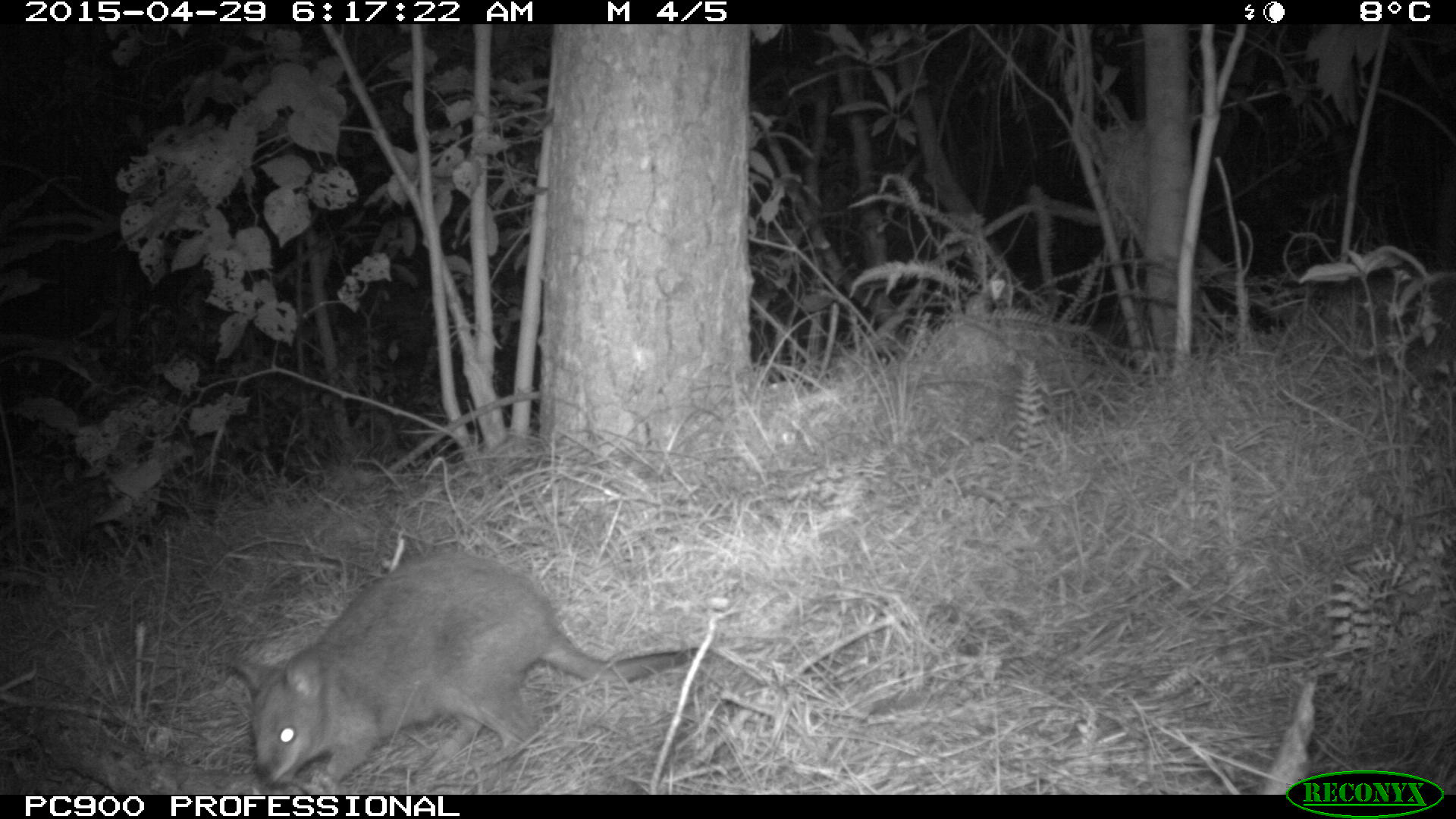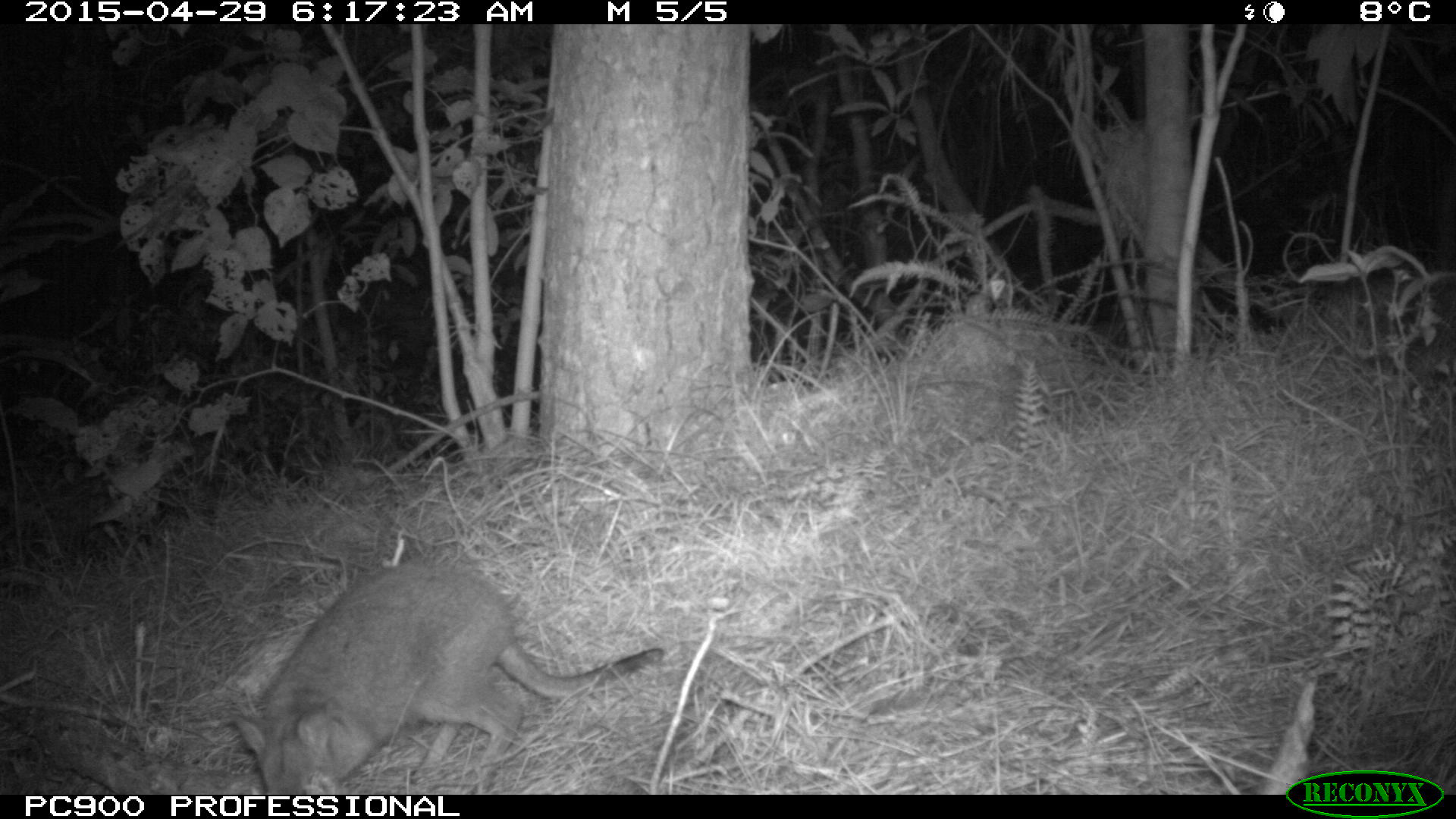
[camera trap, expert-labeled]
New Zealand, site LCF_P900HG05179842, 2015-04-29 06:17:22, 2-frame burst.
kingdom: Animalia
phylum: Chordata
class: Mammalia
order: Diprotodontia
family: Macropodidae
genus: Notamacropus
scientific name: Notamacropus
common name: wallaby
Wallaby (Notamacropus).